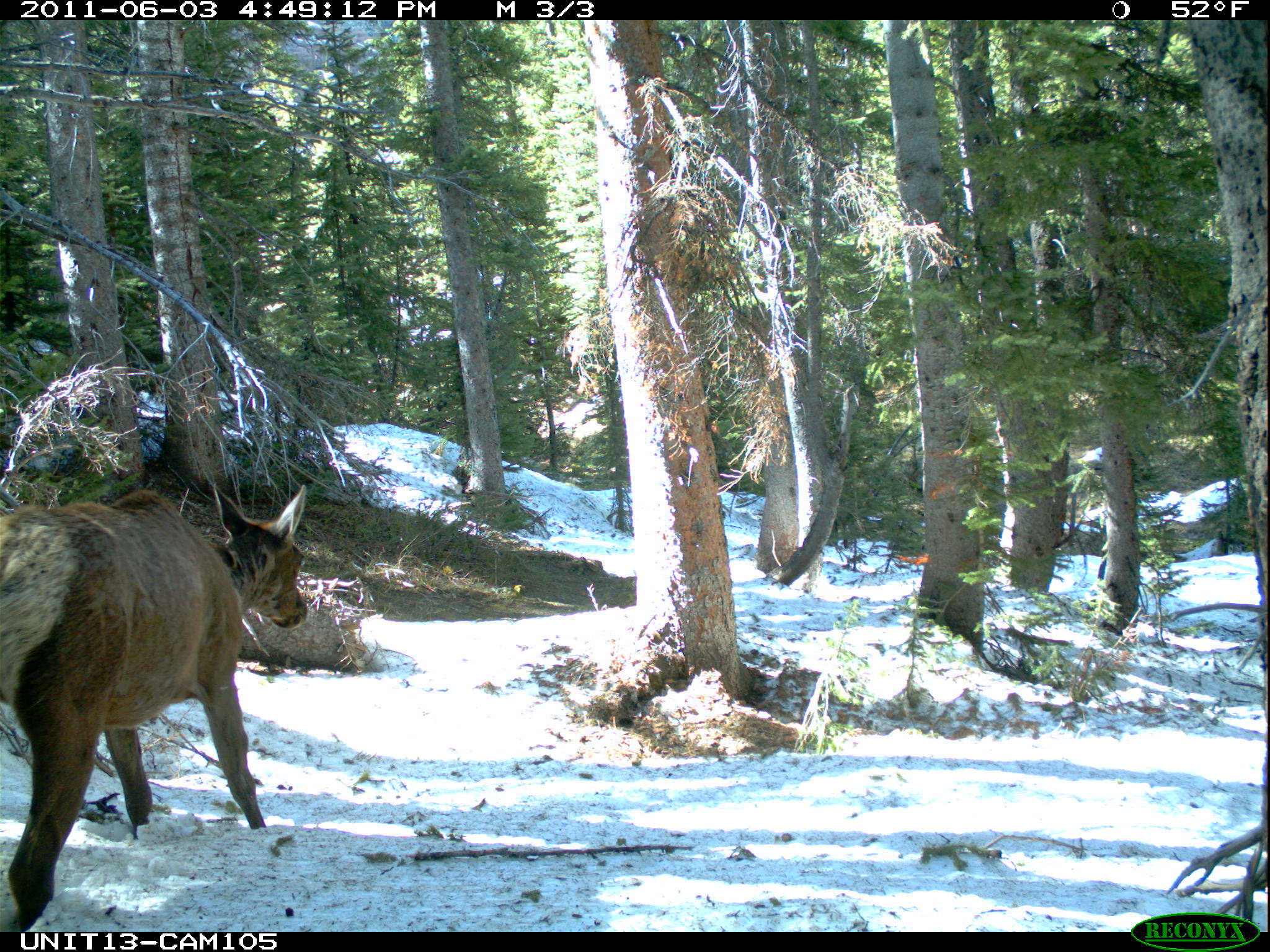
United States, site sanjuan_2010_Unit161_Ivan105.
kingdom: Animalia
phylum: Chordata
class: Mammalia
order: Artiodactyla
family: Cervidae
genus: Cervus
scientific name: Cervus elaphus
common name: red deer